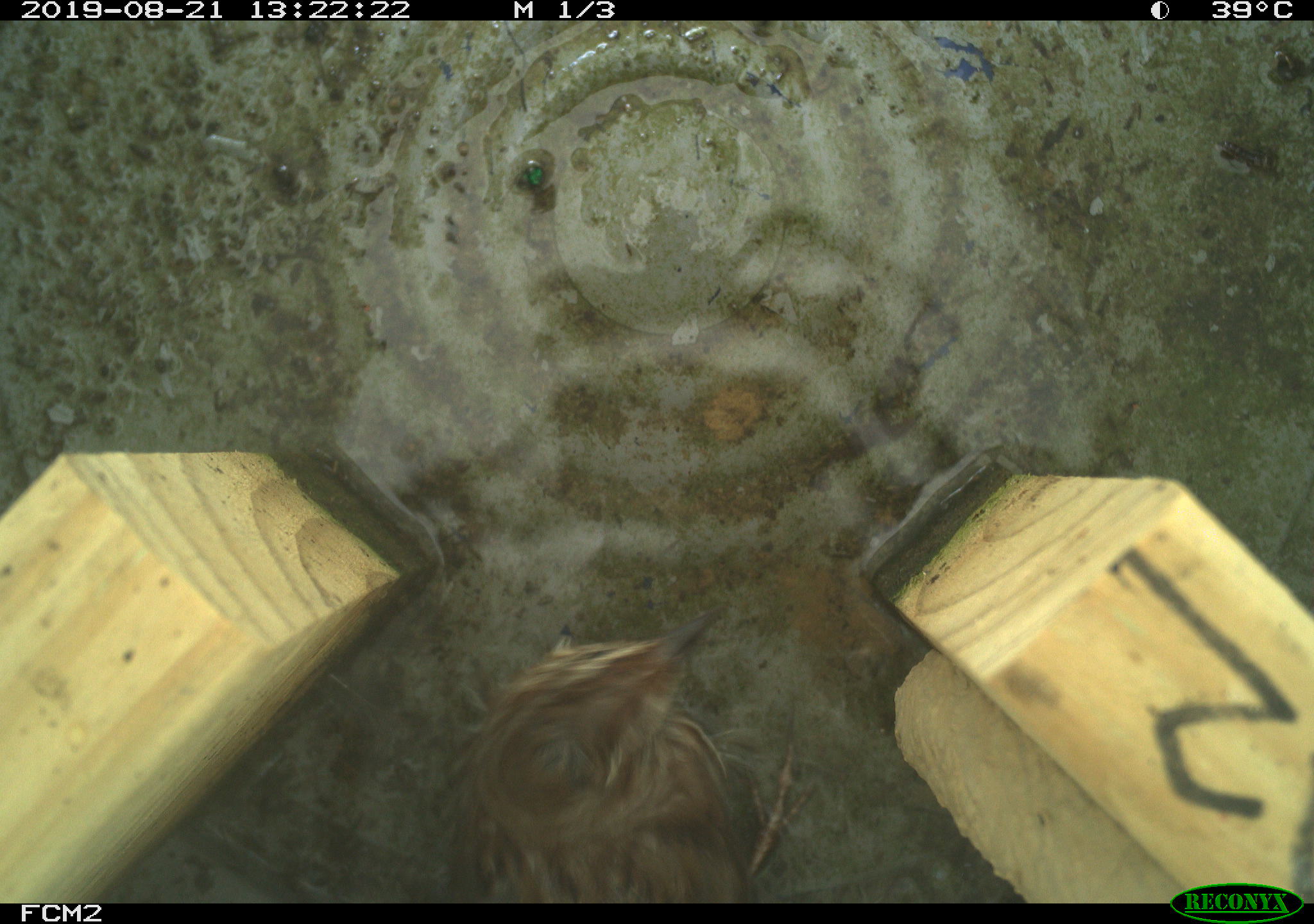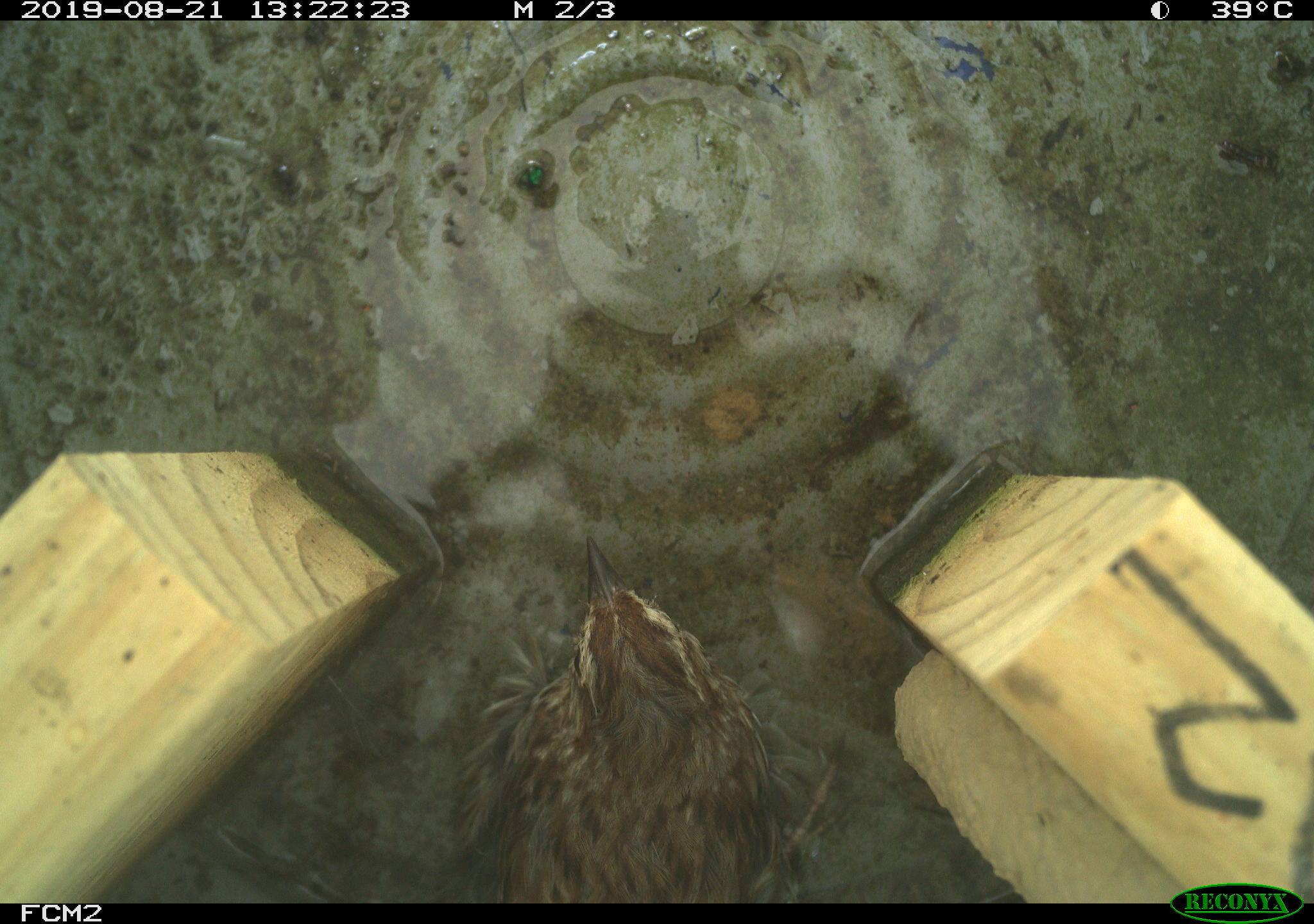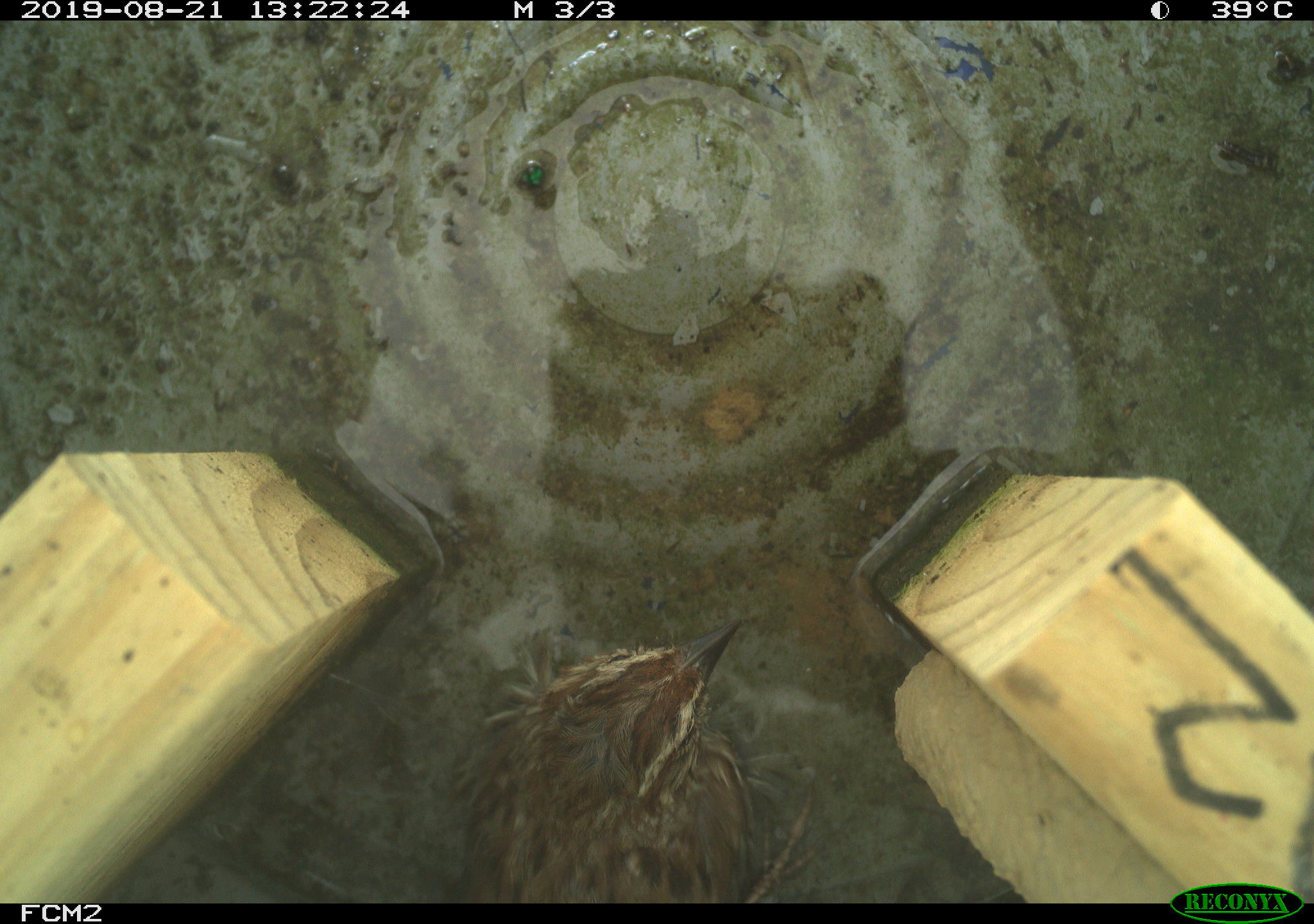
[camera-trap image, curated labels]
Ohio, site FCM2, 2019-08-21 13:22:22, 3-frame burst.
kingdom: Animalia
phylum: Chordata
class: Aves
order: Passeriformes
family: Passerellidae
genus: Melospiza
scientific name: Melospiza melodia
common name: song sparrow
Song sparrow (Melospiza melodia).